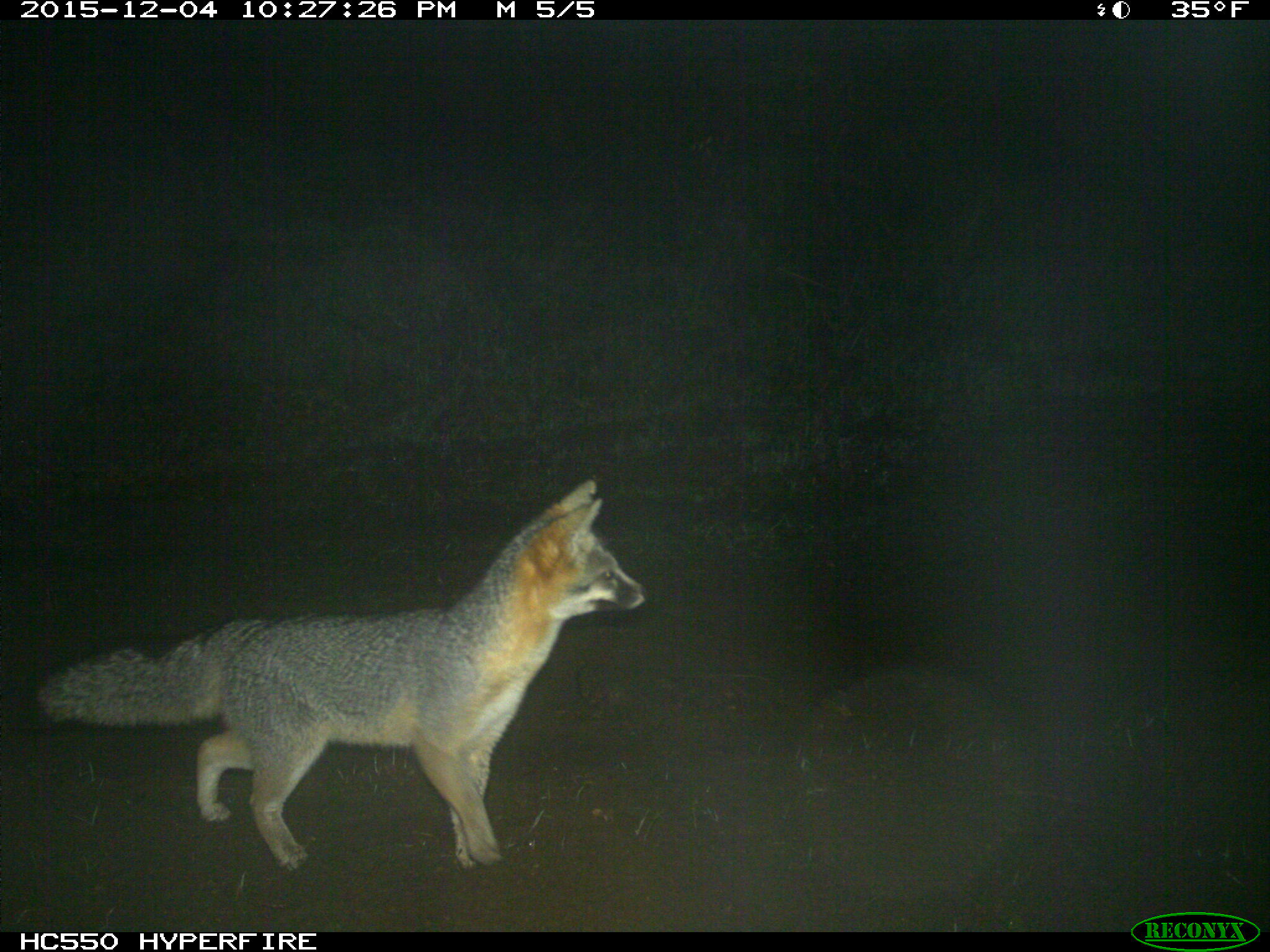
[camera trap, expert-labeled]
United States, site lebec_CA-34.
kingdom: Animalia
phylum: Chordata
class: Mammalia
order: Carnivora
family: Canidae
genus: Urocyon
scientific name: Urocyon cinereoargenteus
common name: gray fox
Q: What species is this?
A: Urocyon cinereoargenteus (gray fox).